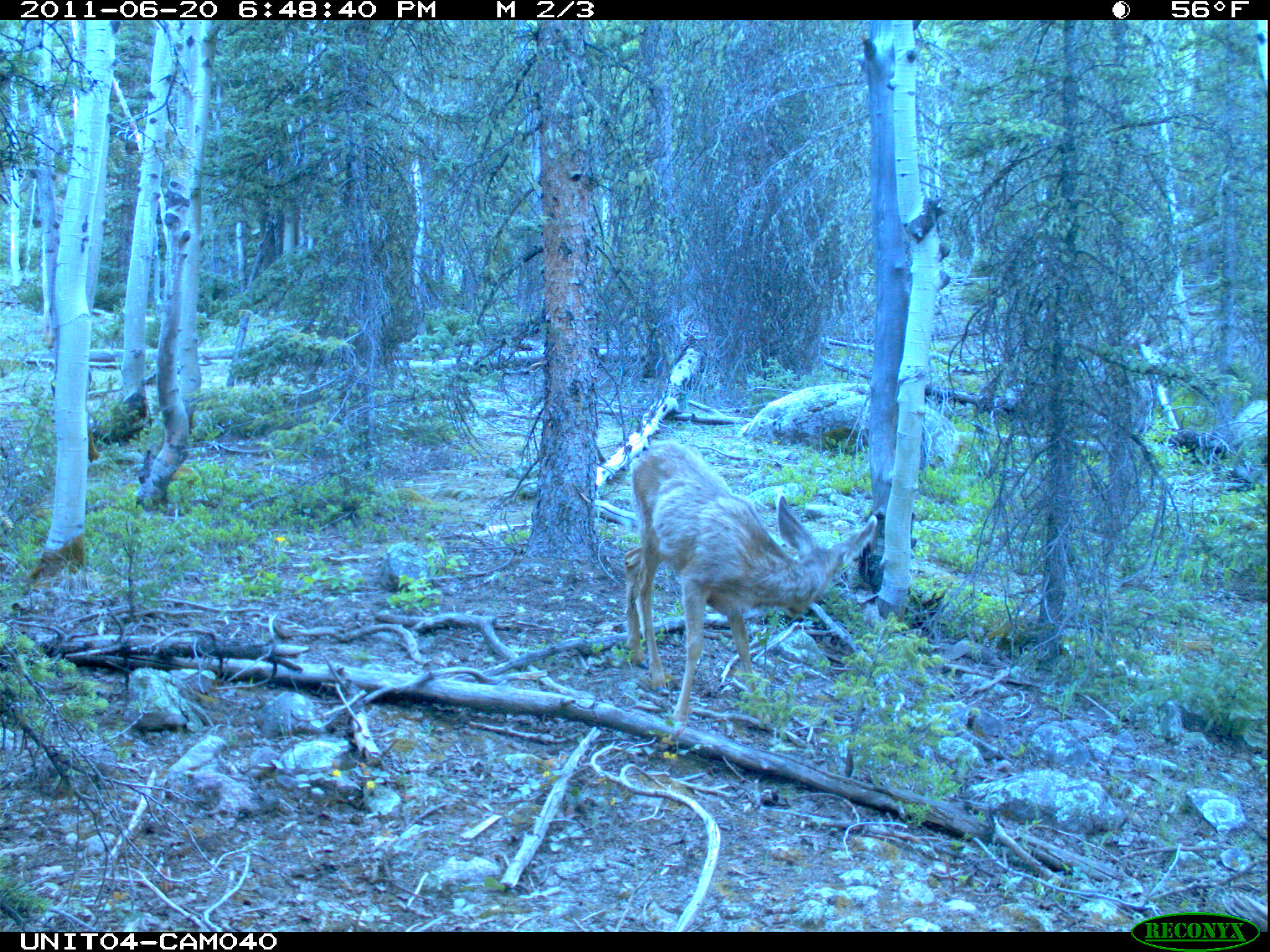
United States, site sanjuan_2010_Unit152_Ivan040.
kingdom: Animalia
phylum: Chordata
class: Mammalia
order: Artiodactyla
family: Cervidae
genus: Odocoileus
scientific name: Odocoileus hemionus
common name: mule deer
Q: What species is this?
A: Odocoileus hemionus (mule deer).